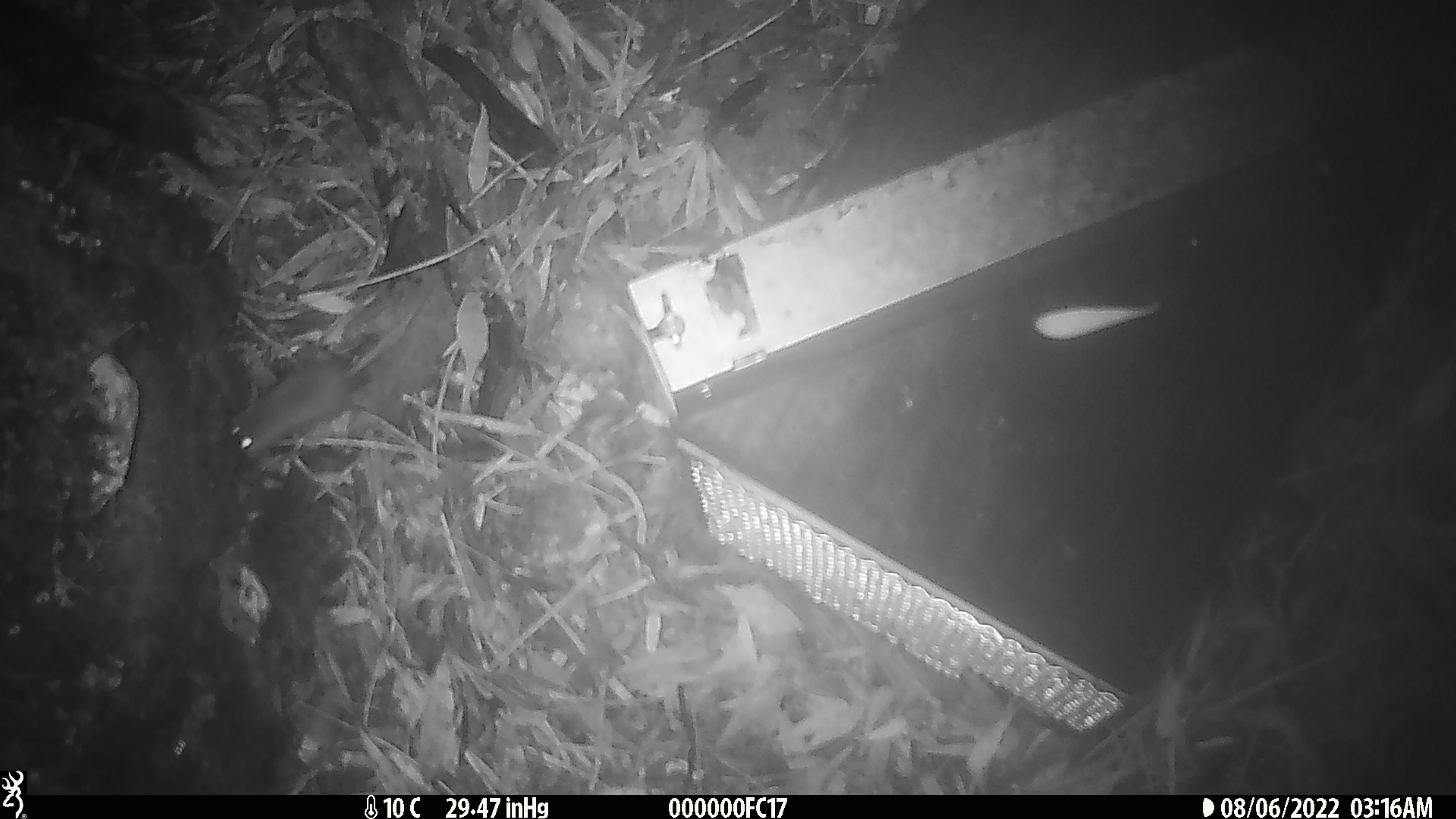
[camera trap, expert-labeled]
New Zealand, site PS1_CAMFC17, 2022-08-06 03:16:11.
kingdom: Animalia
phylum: Chordata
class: Mammalia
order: Rodentia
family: Muridae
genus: Mus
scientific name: Mus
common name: mouse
Mouse (Mus).